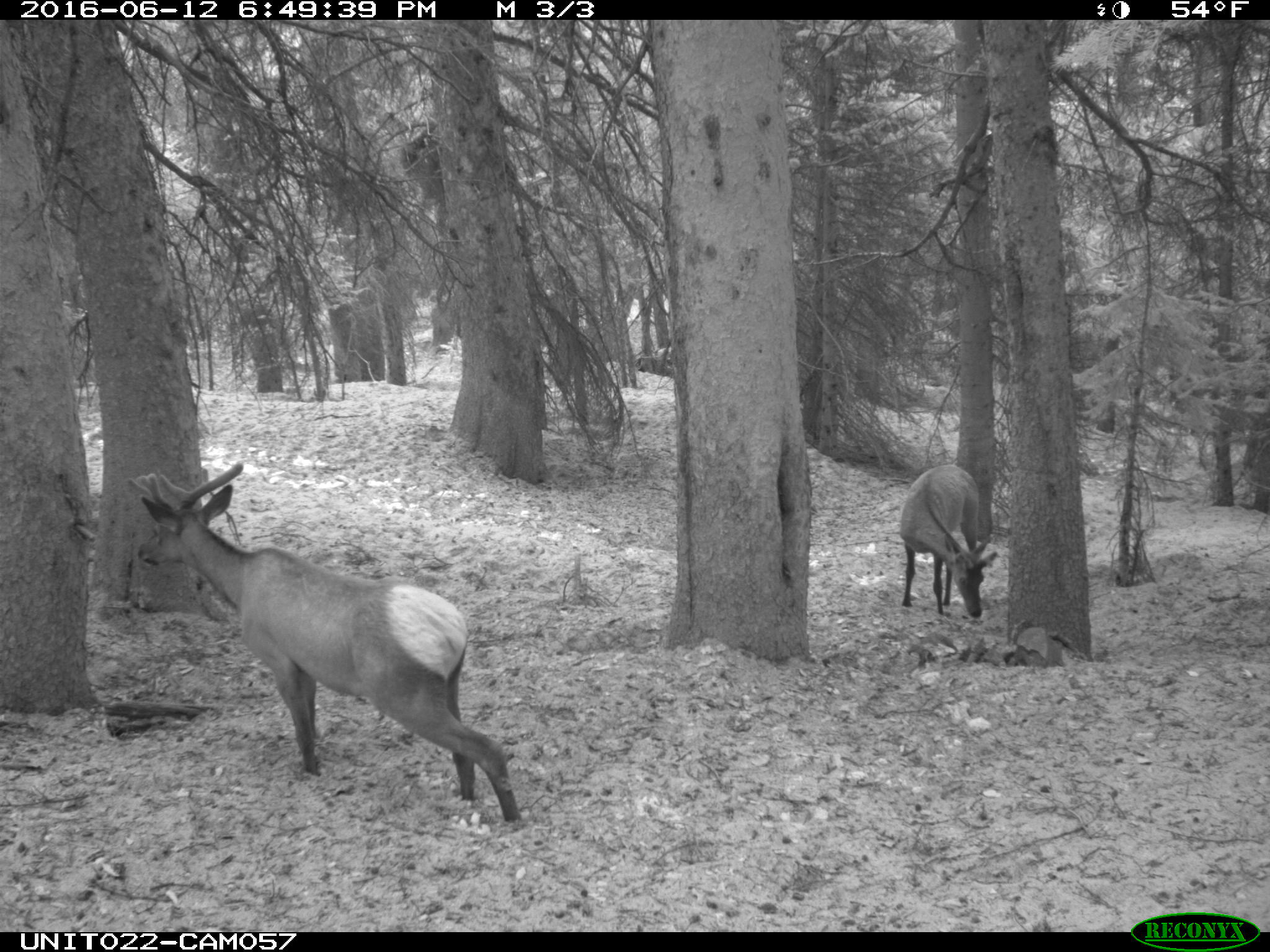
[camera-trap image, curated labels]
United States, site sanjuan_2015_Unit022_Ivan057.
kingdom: Animalia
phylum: Chordata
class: Mammalia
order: Artiodactyla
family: Cervidae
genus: Cervus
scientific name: Cervus elaphus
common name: red deer